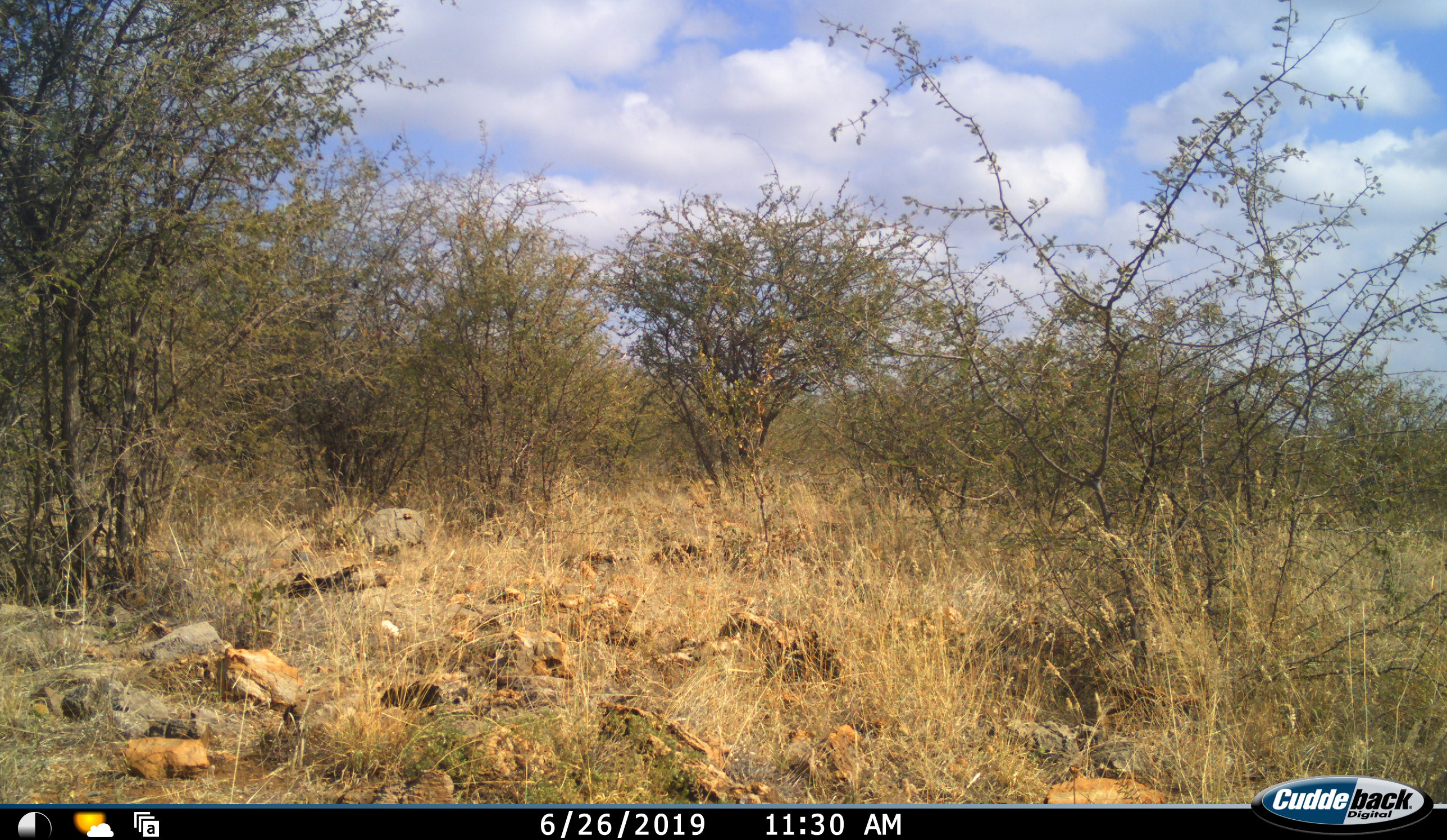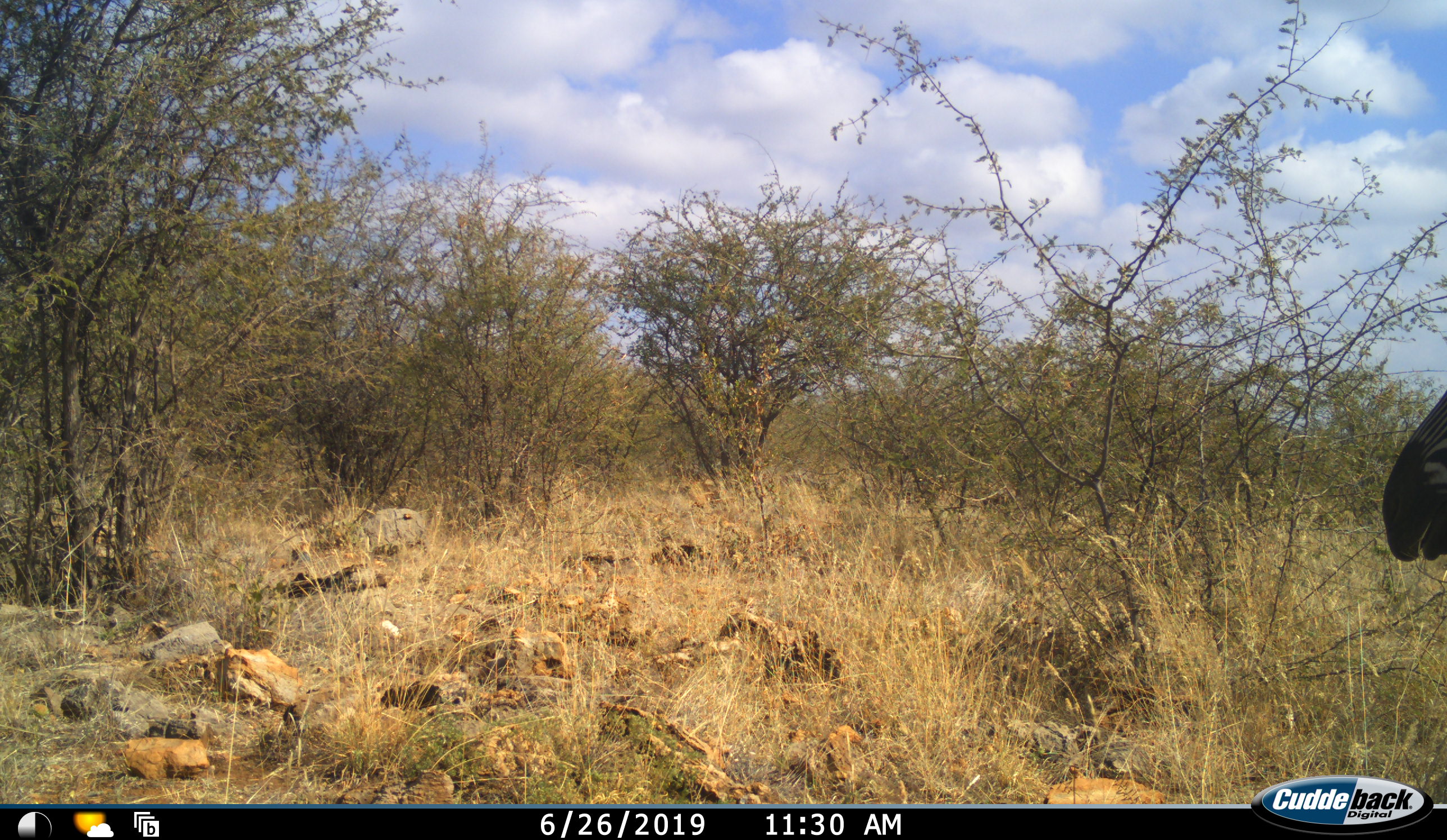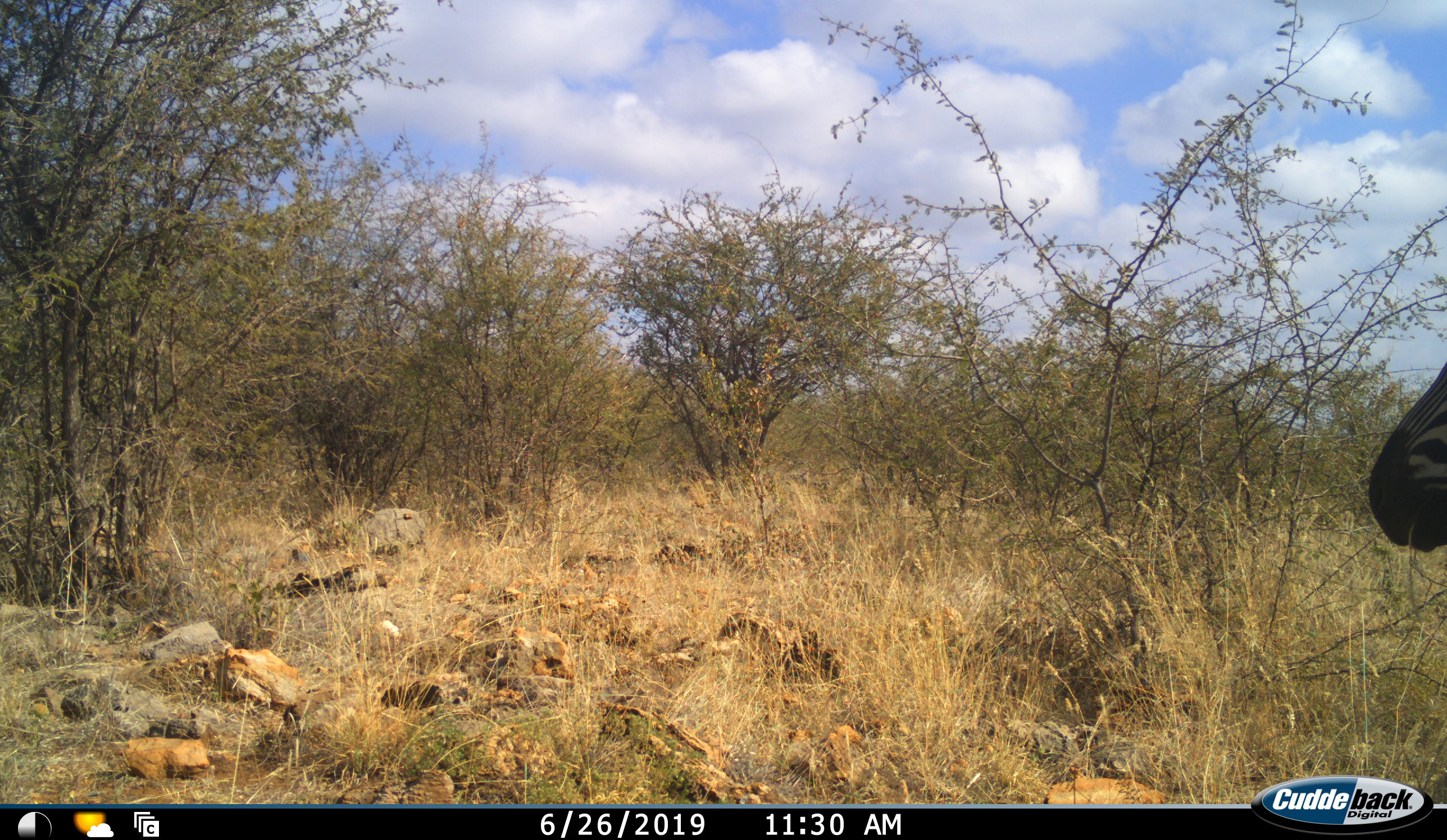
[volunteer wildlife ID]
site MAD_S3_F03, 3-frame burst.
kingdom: Animalia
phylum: Chordata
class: Mammalia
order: Perissodactyla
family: Equidae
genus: Equus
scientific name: Equus quagga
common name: plains zebra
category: zebraplains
Zebraplains (plains zebra) (Equus quagga), count 1. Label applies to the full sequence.